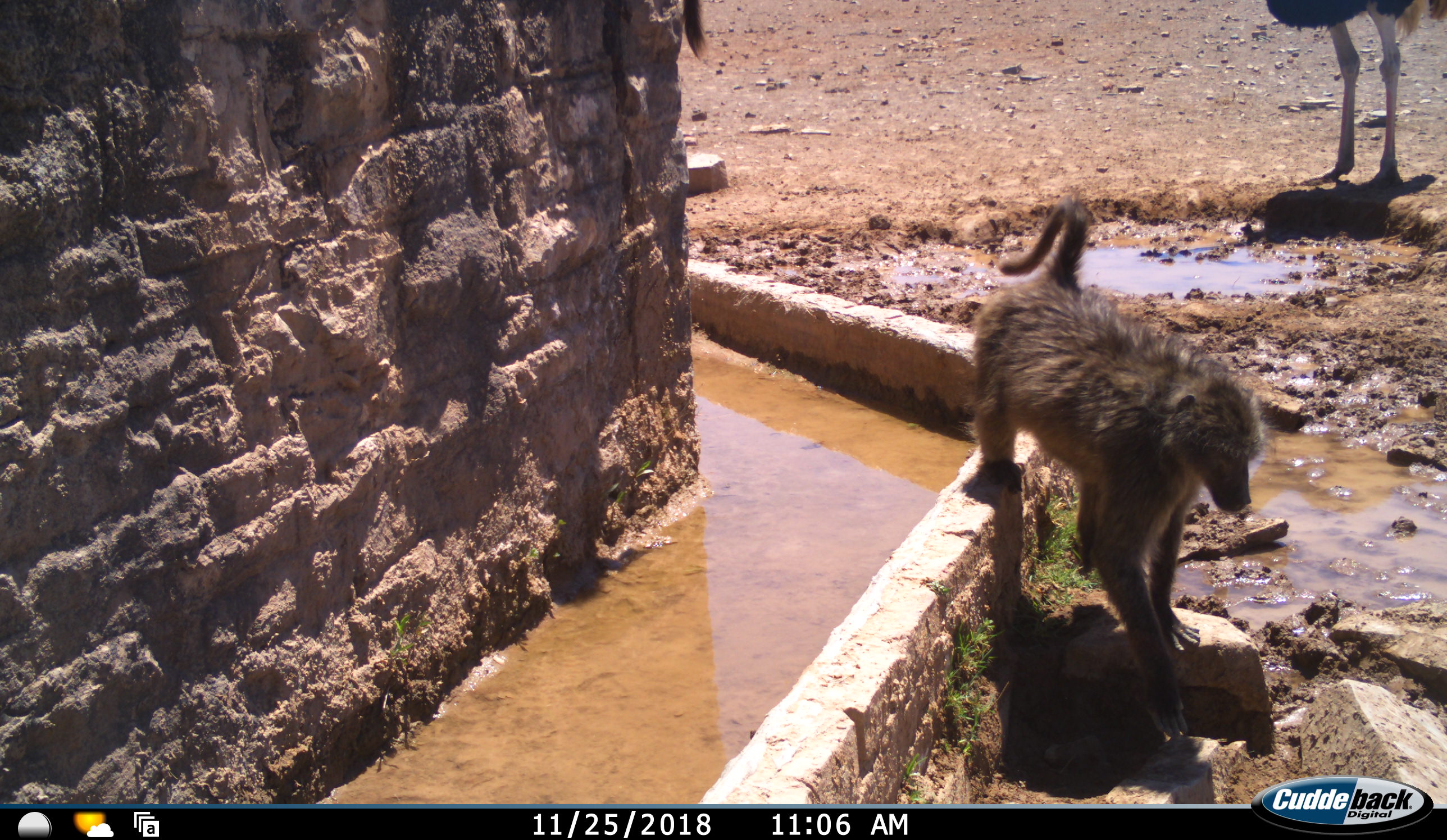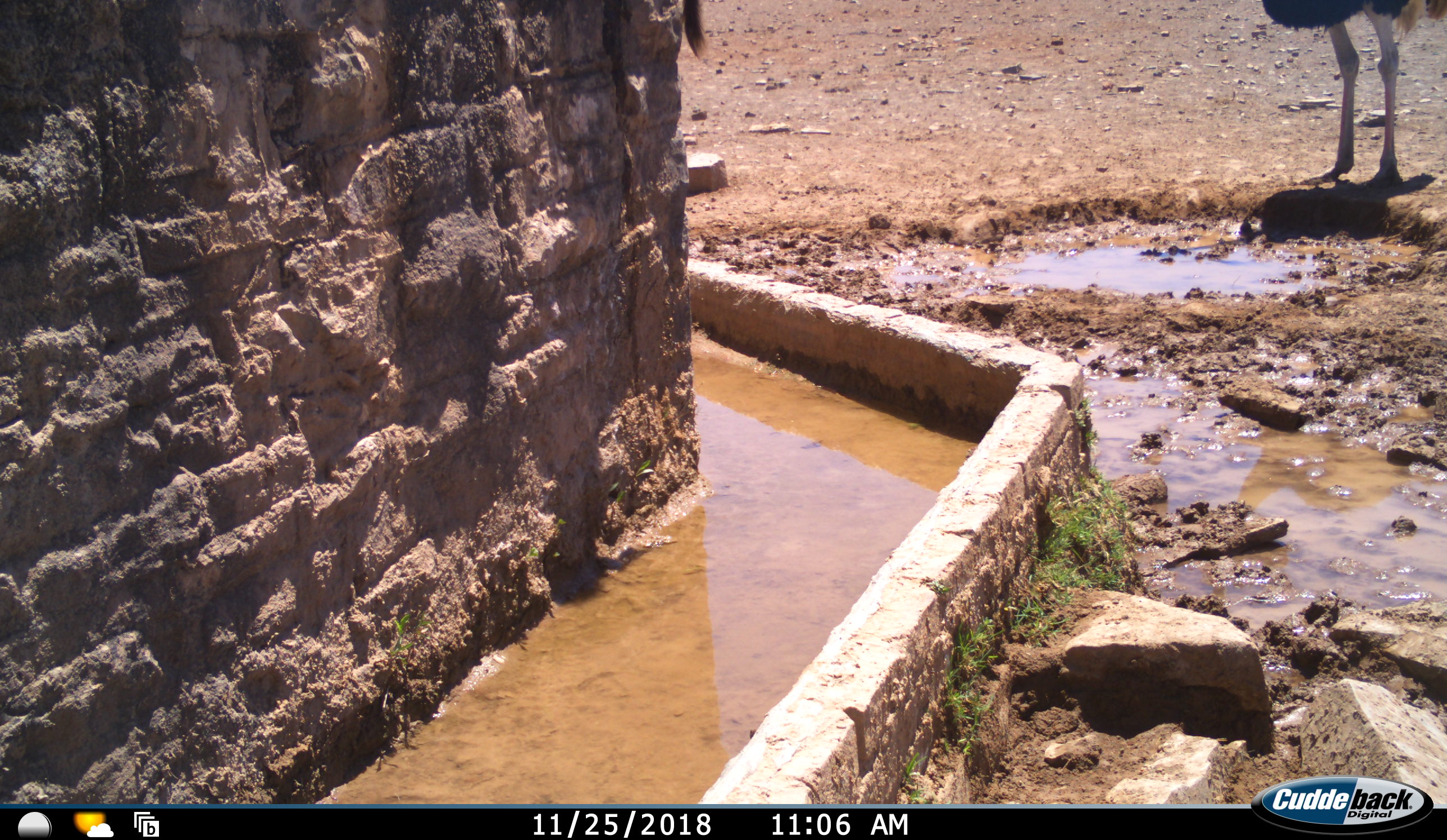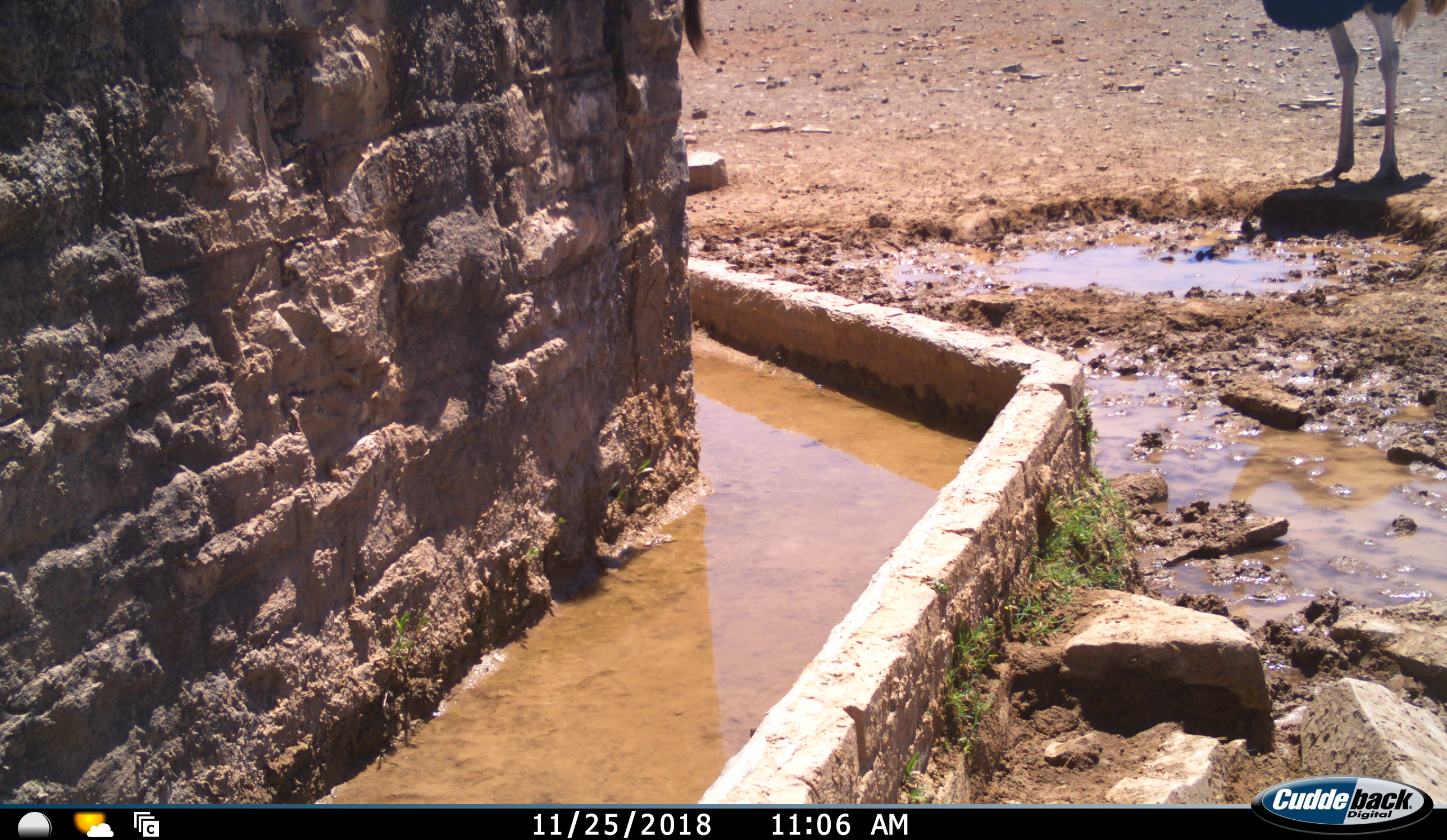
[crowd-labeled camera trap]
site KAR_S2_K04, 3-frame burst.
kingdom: Animalia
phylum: Chordata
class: Mammalia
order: Primates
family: Cercopithecidae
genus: Papio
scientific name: Papio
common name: baboon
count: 1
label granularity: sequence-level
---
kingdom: Animalia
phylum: Chordata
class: Aves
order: Struthioniformes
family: Struthionidae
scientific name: Struthionidae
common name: ostrich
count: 1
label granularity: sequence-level